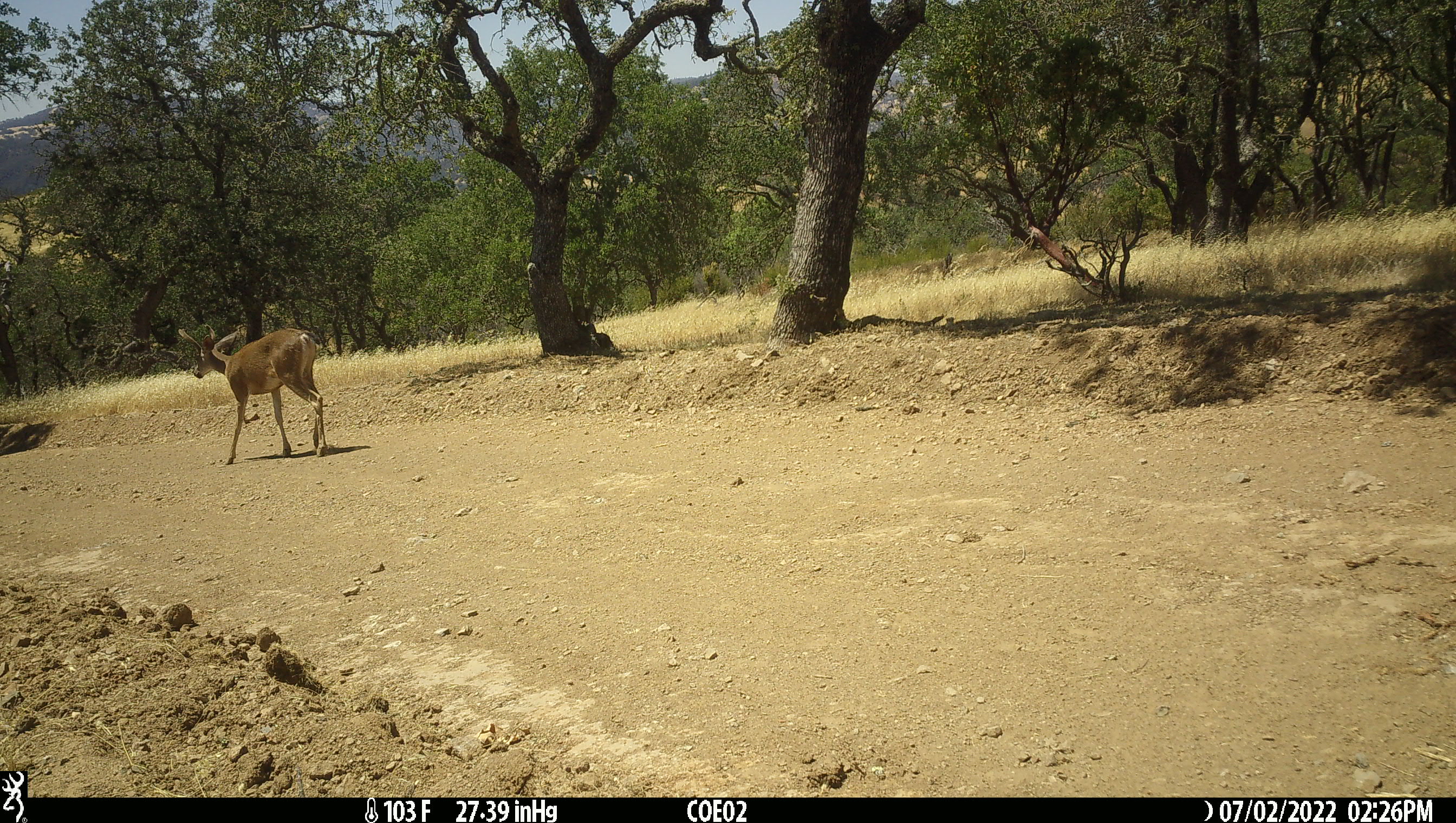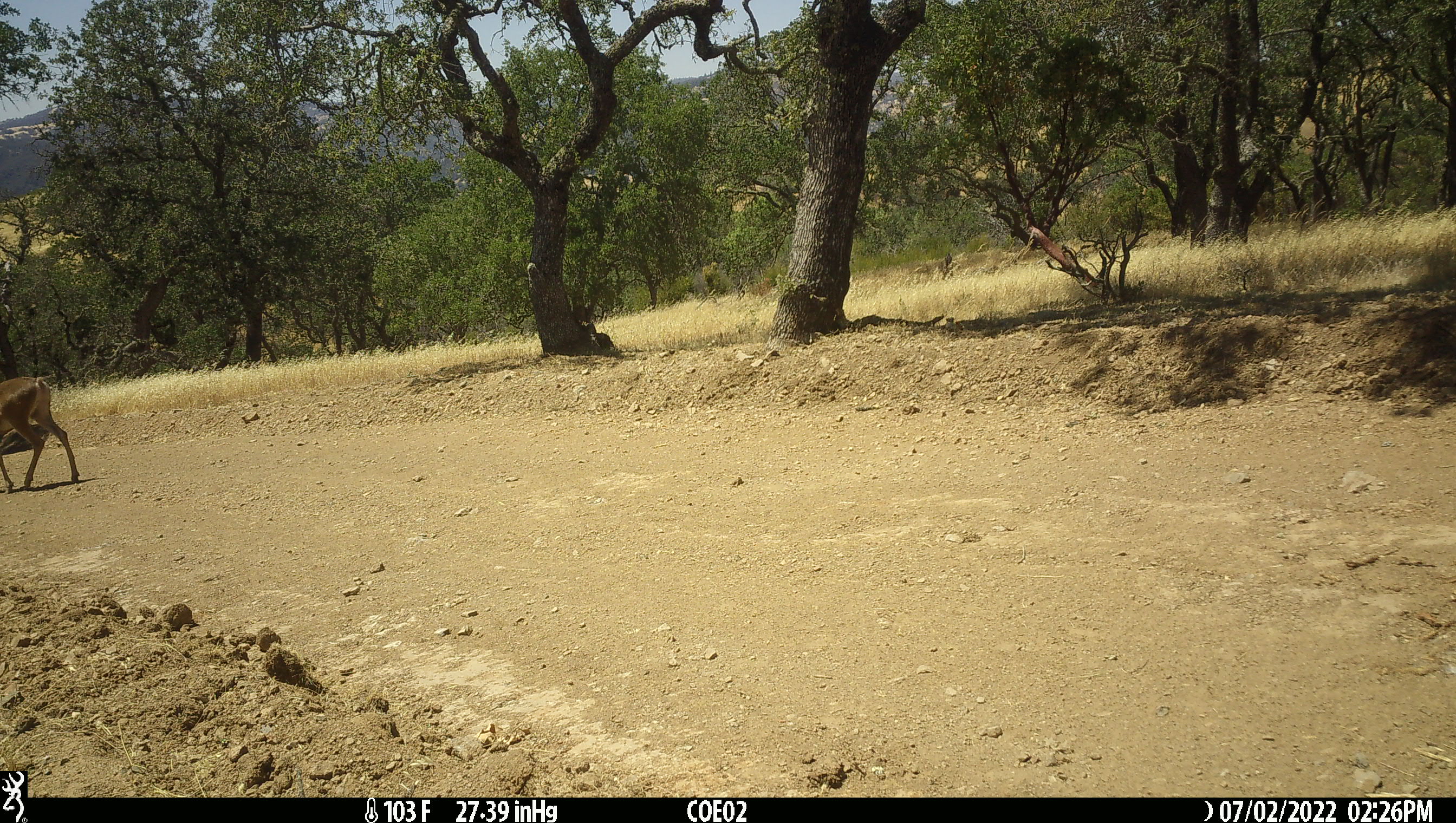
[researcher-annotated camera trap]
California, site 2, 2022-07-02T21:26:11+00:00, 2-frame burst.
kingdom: Animalia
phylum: Chordata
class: Mammalia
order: Artiodactyla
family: Cervidae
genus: Odocoileus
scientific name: Odocoileus hemionus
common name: mule deer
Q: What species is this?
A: Mule deer (Odocoileus hemionus).